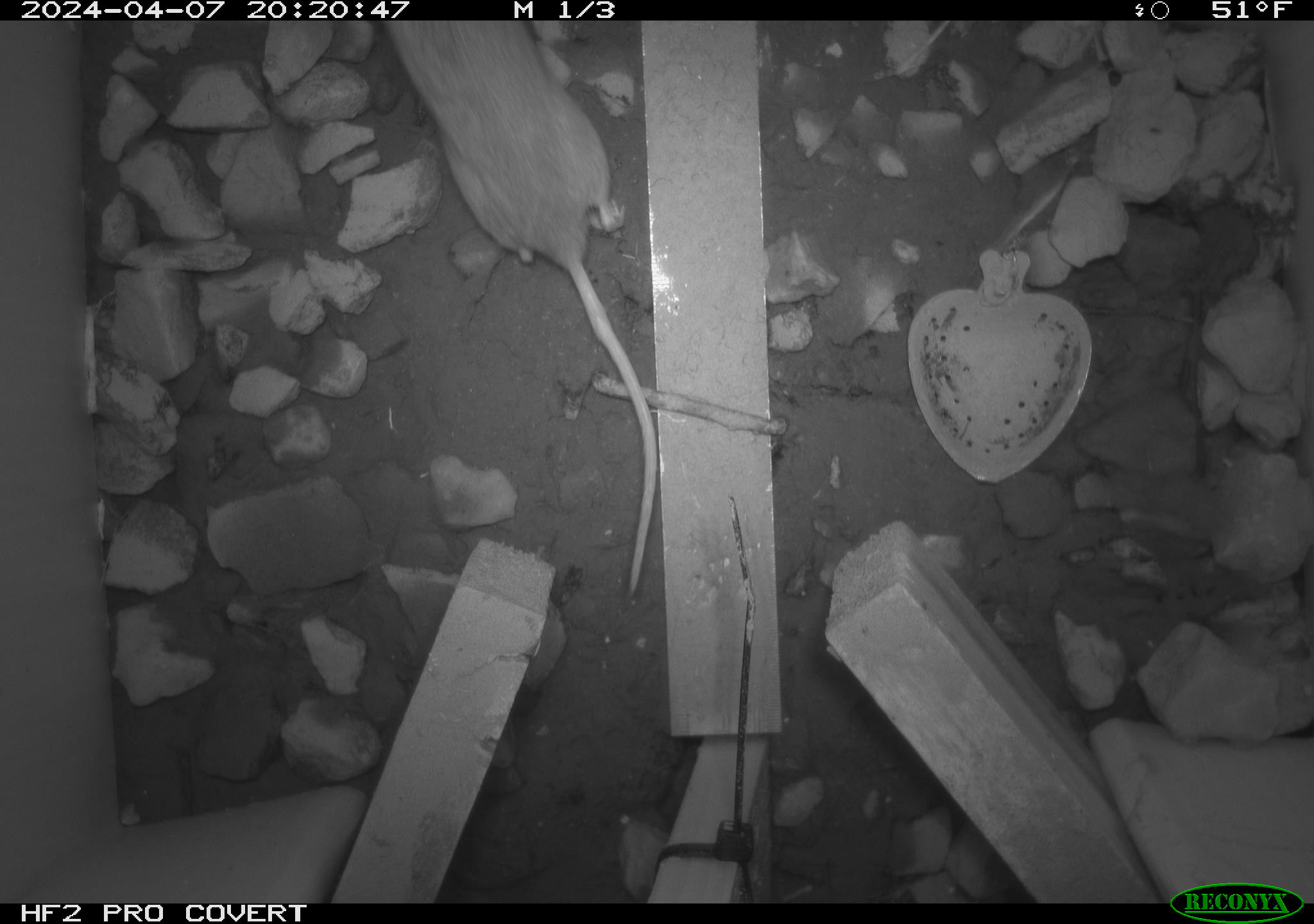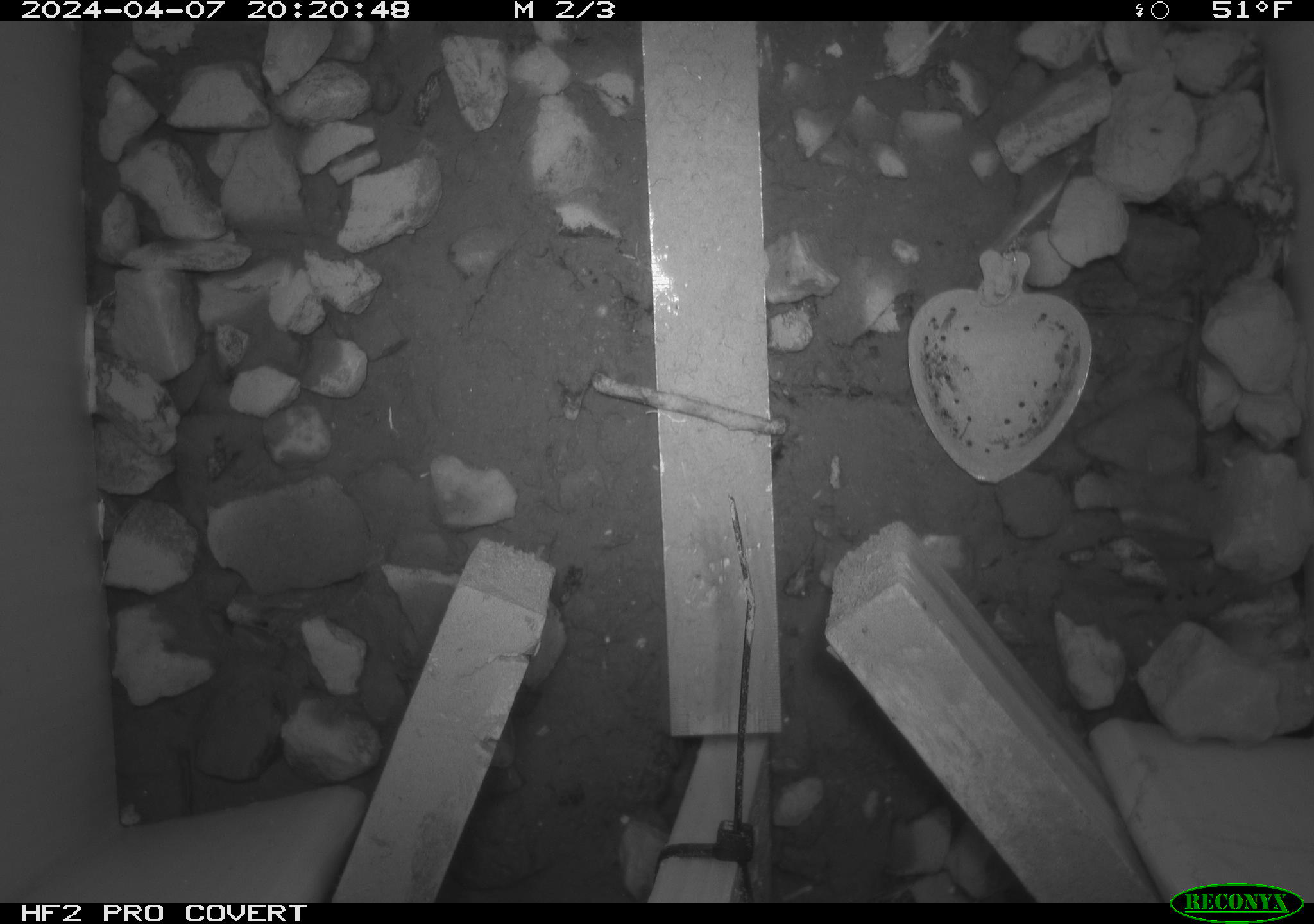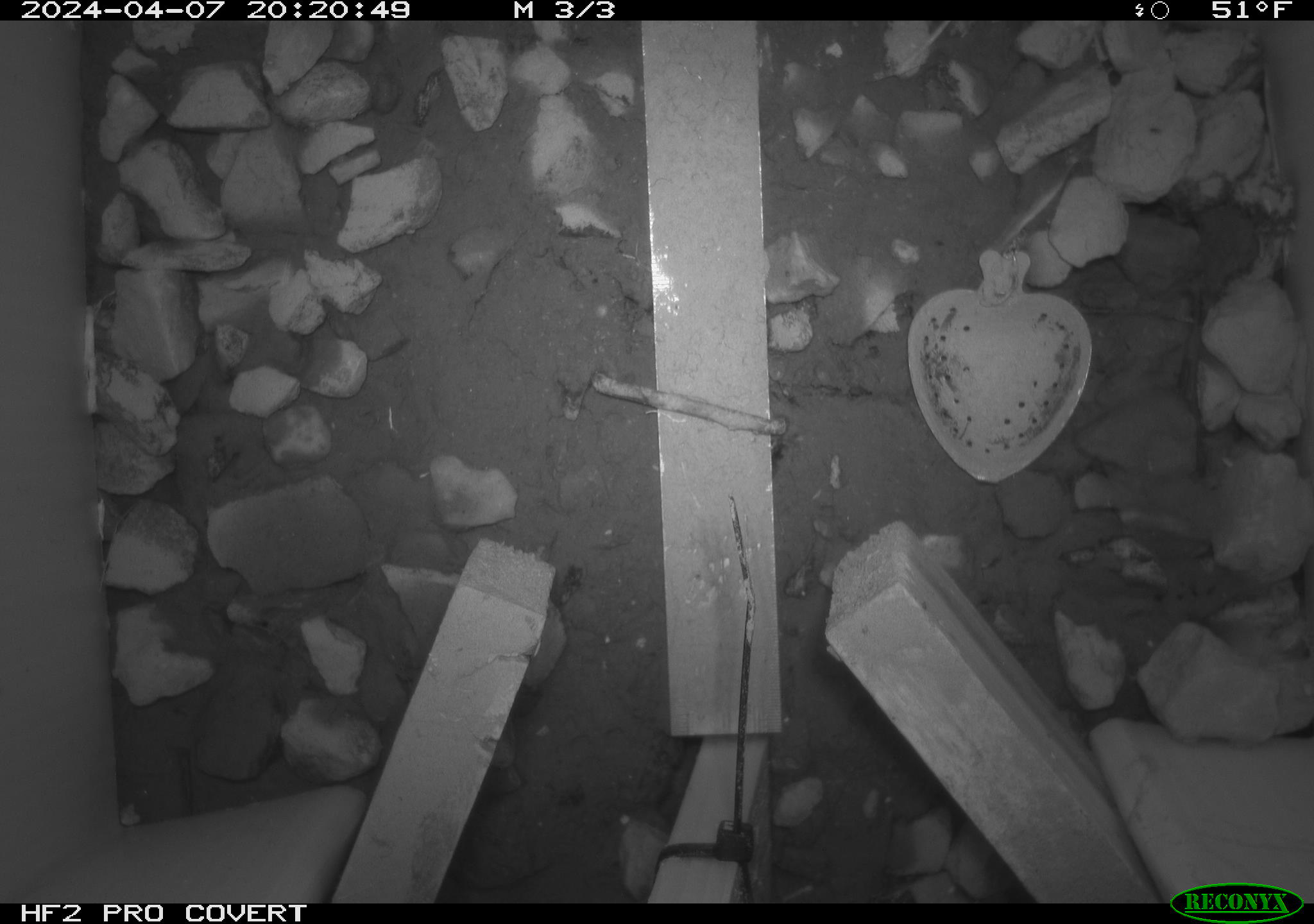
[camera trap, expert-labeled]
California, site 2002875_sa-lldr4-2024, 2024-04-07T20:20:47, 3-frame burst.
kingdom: Animalia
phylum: Chordata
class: Mammalia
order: Rodentia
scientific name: Rodentia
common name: rodent